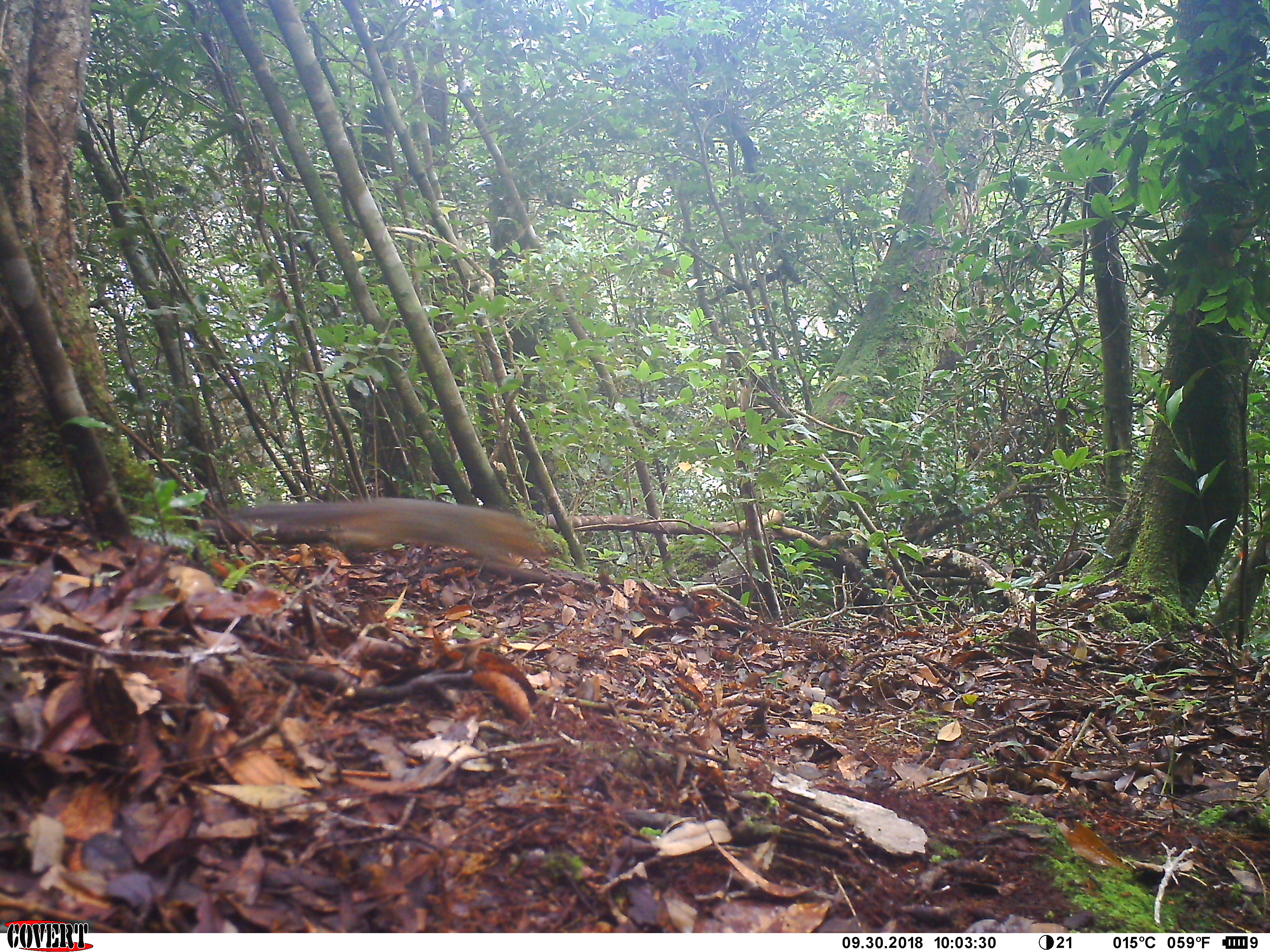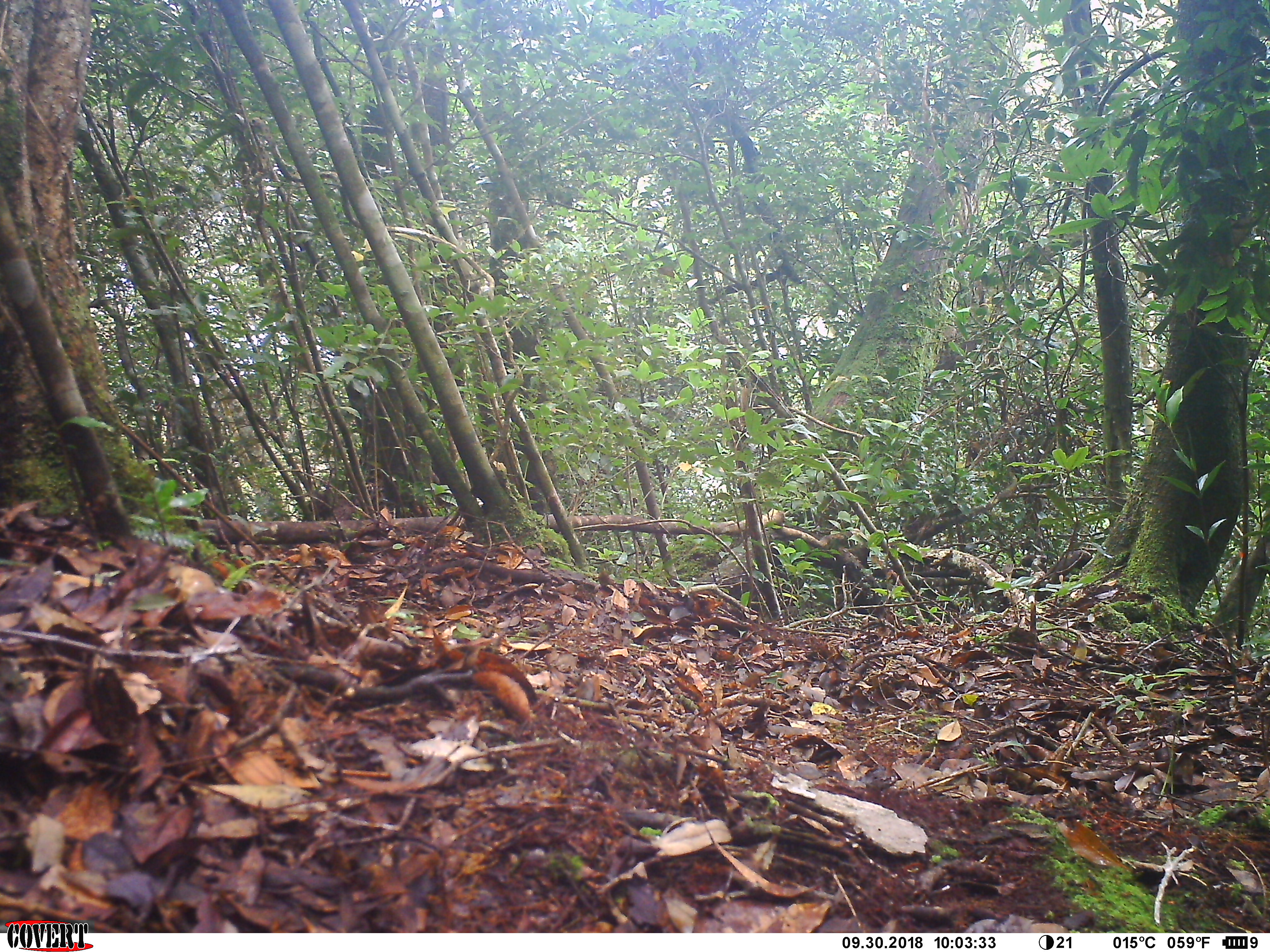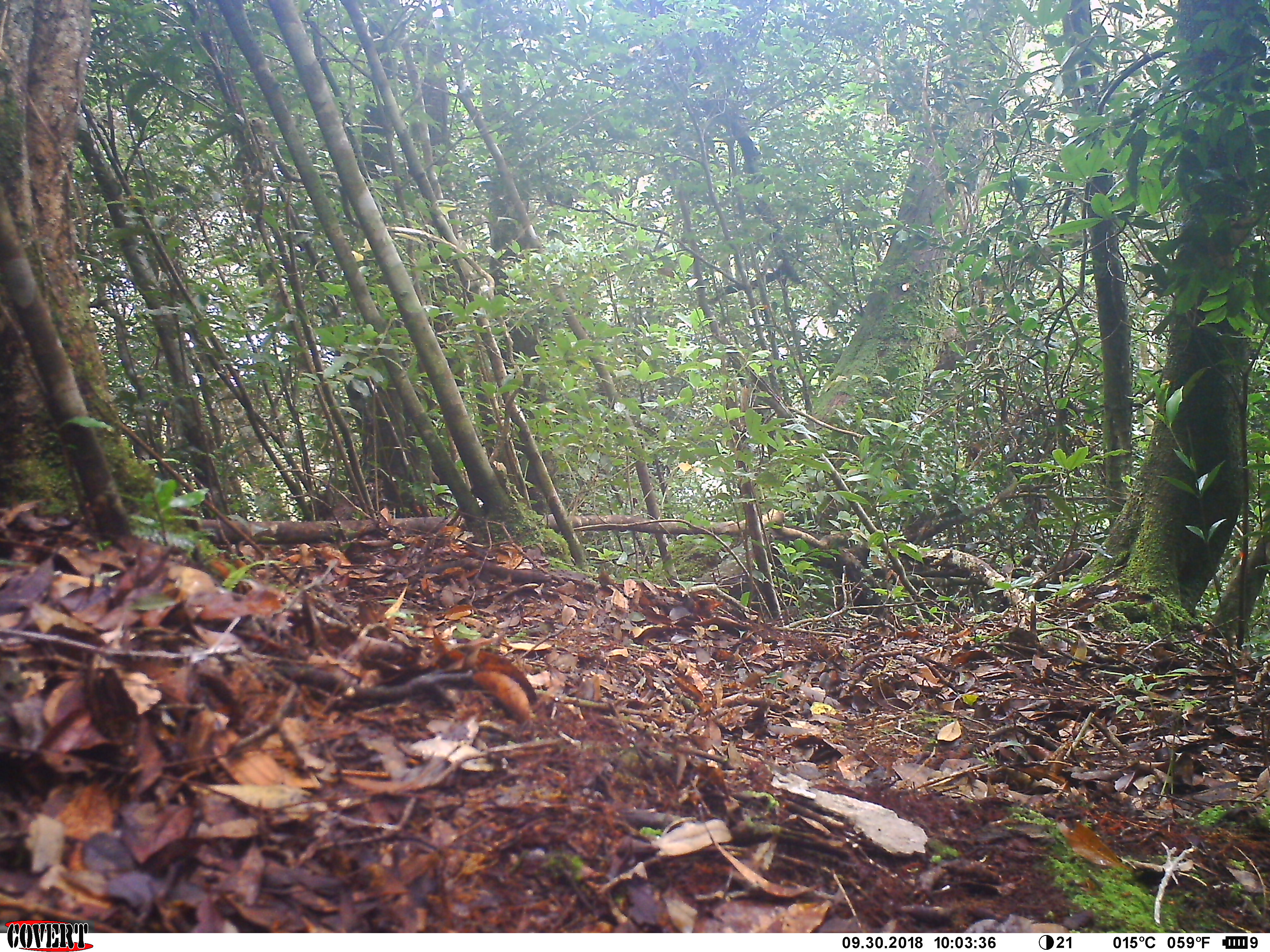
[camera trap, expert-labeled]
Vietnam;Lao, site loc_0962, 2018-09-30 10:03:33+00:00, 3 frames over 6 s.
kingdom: Animalia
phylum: Chordata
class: Mammalia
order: Rodentia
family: Sciuridae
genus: Dremomys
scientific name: Dremomys rufigenis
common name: red-cheeked squirrel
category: red cheeked squirrel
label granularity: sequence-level